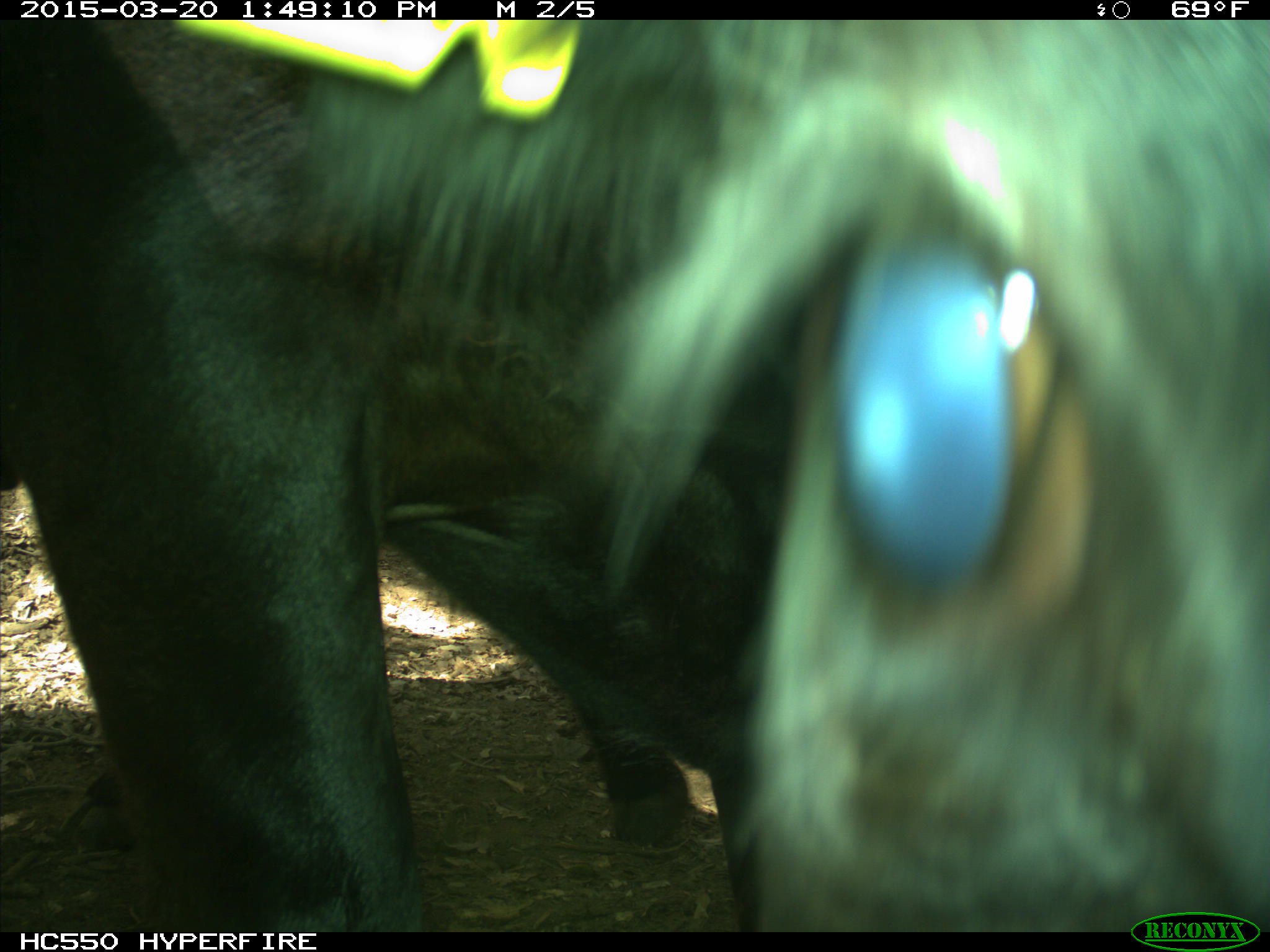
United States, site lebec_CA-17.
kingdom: Animalia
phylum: Chordata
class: Mammalia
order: Artiodactyla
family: Bovidae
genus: Bos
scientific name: Bos taurus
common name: domestic cow